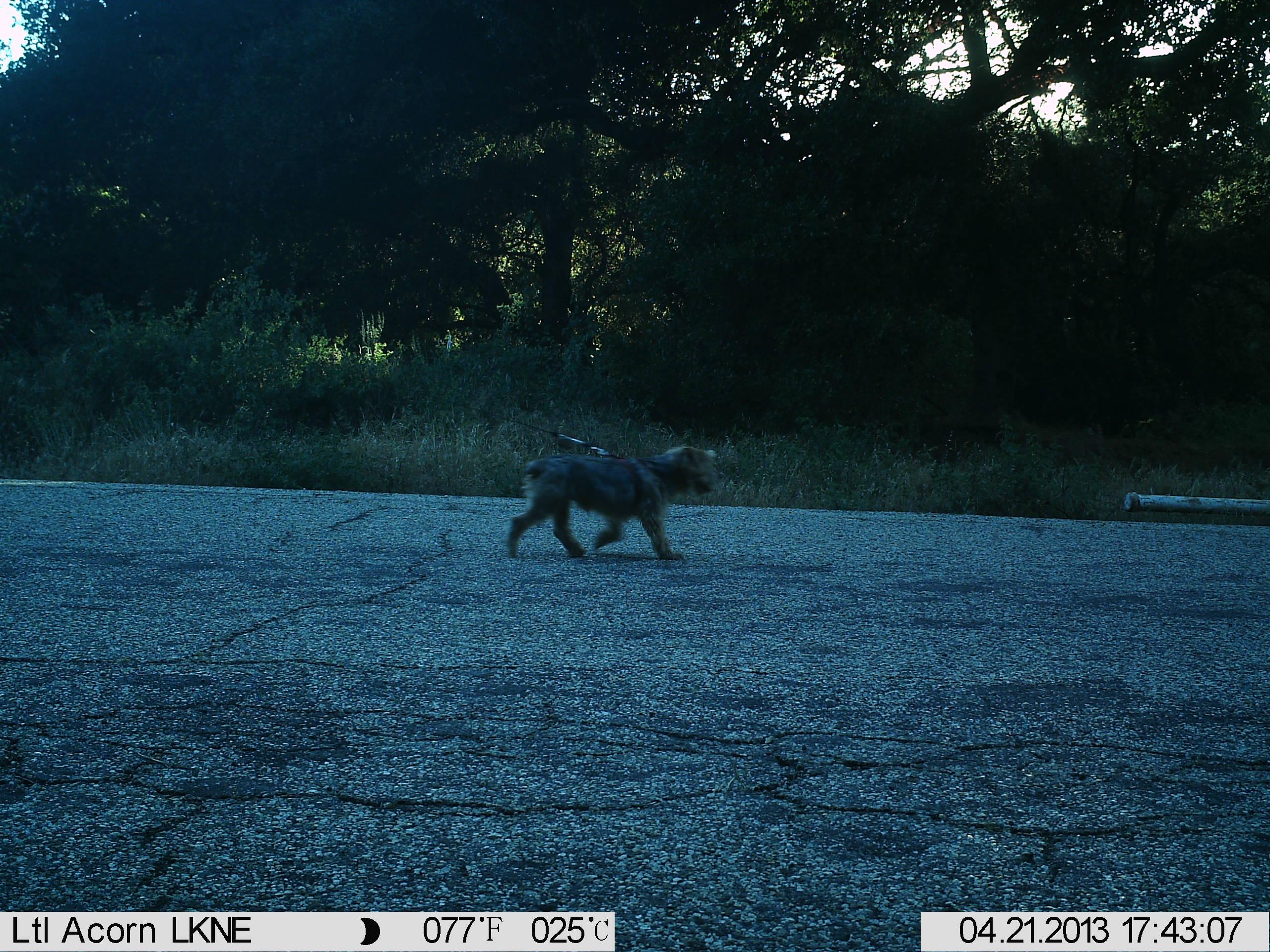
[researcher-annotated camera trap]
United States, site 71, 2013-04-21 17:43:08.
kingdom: Animalia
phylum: Chordata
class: Mammalia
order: Carnivora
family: Canidae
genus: Canis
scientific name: Canis familiaris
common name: domestic dog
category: dog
Dog (domestic dog) (Canis familiaris).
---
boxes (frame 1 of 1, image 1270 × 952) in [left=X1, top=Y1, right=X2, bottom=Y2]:
dog: [left=505, top=447, right=719, bottom=562]